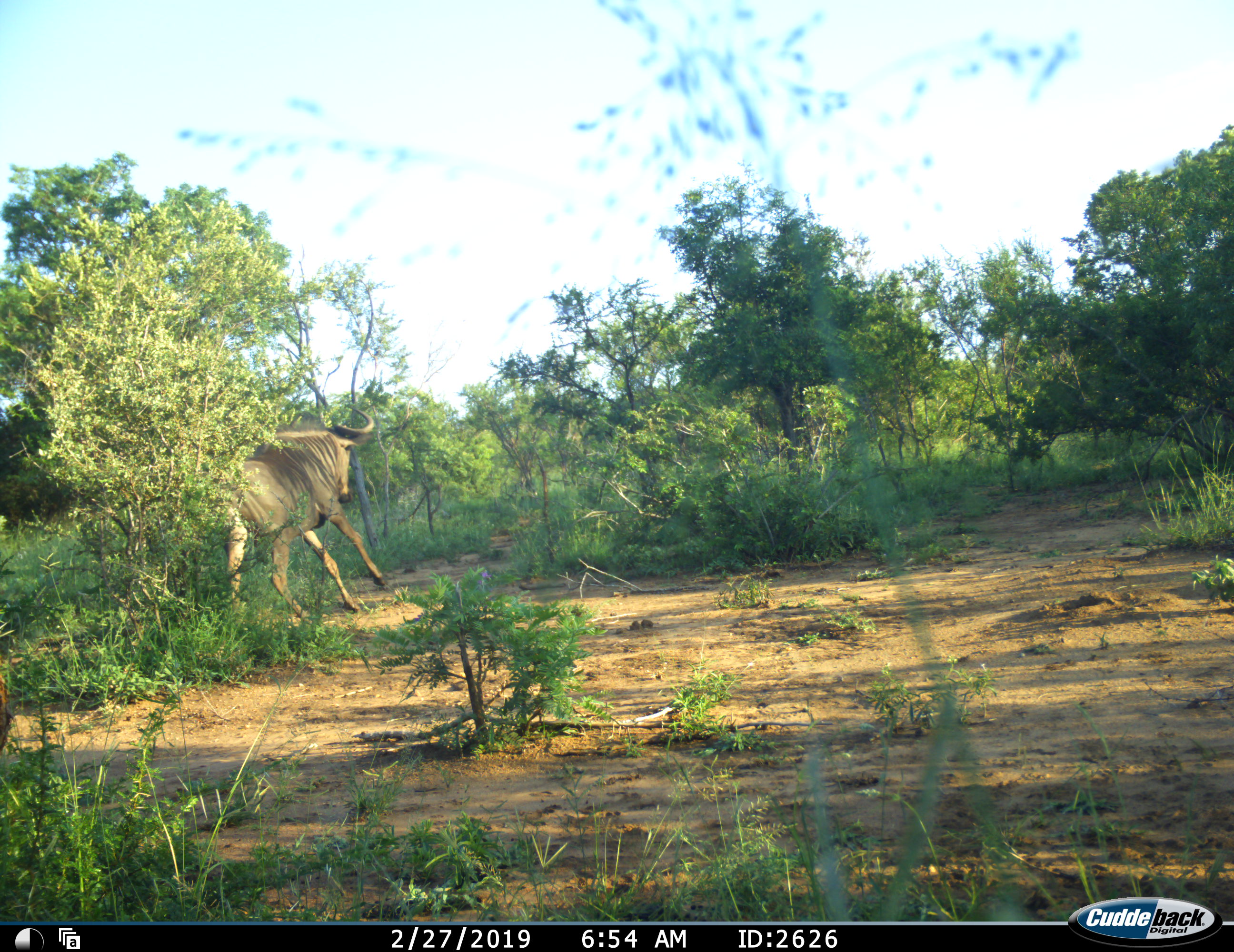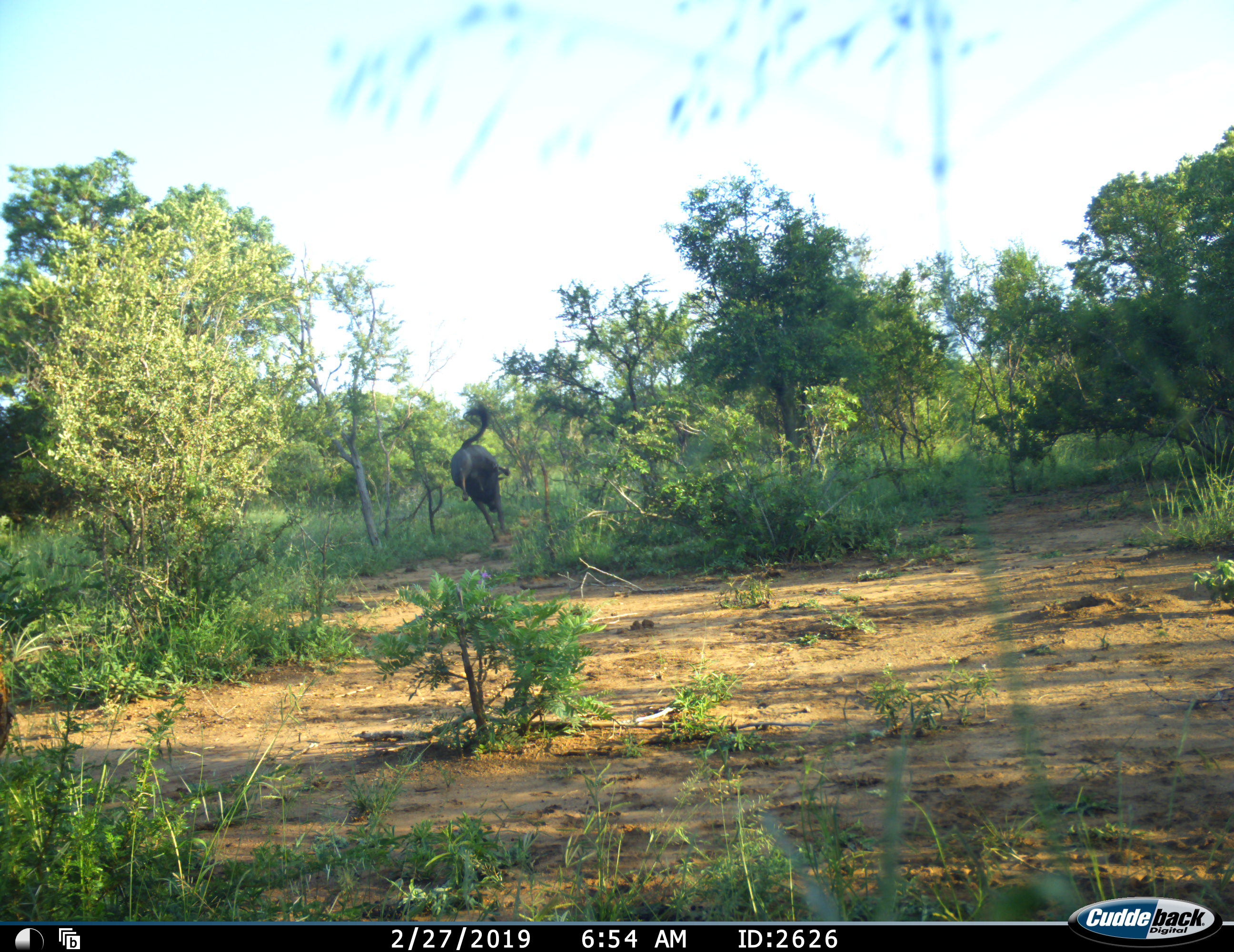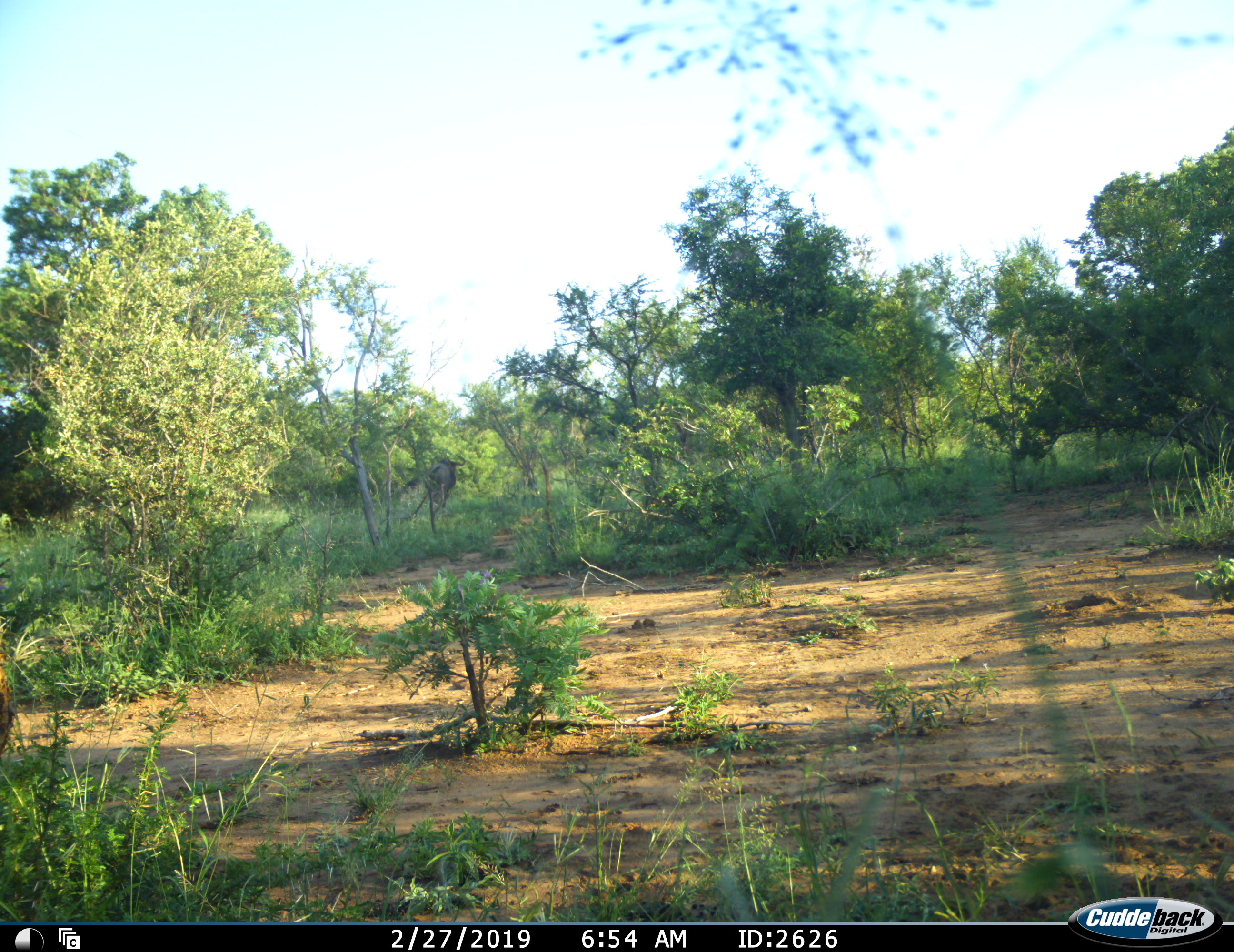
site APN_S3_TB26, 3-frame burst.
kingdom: Animalia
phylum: Chordata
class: Mammalia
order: Artiodactyla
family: Bovidae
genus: Connochaetes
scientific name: Connochaetes taurinus taurinus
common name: blue wildebeest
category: wildebeestblue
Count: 1.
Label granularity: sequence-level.